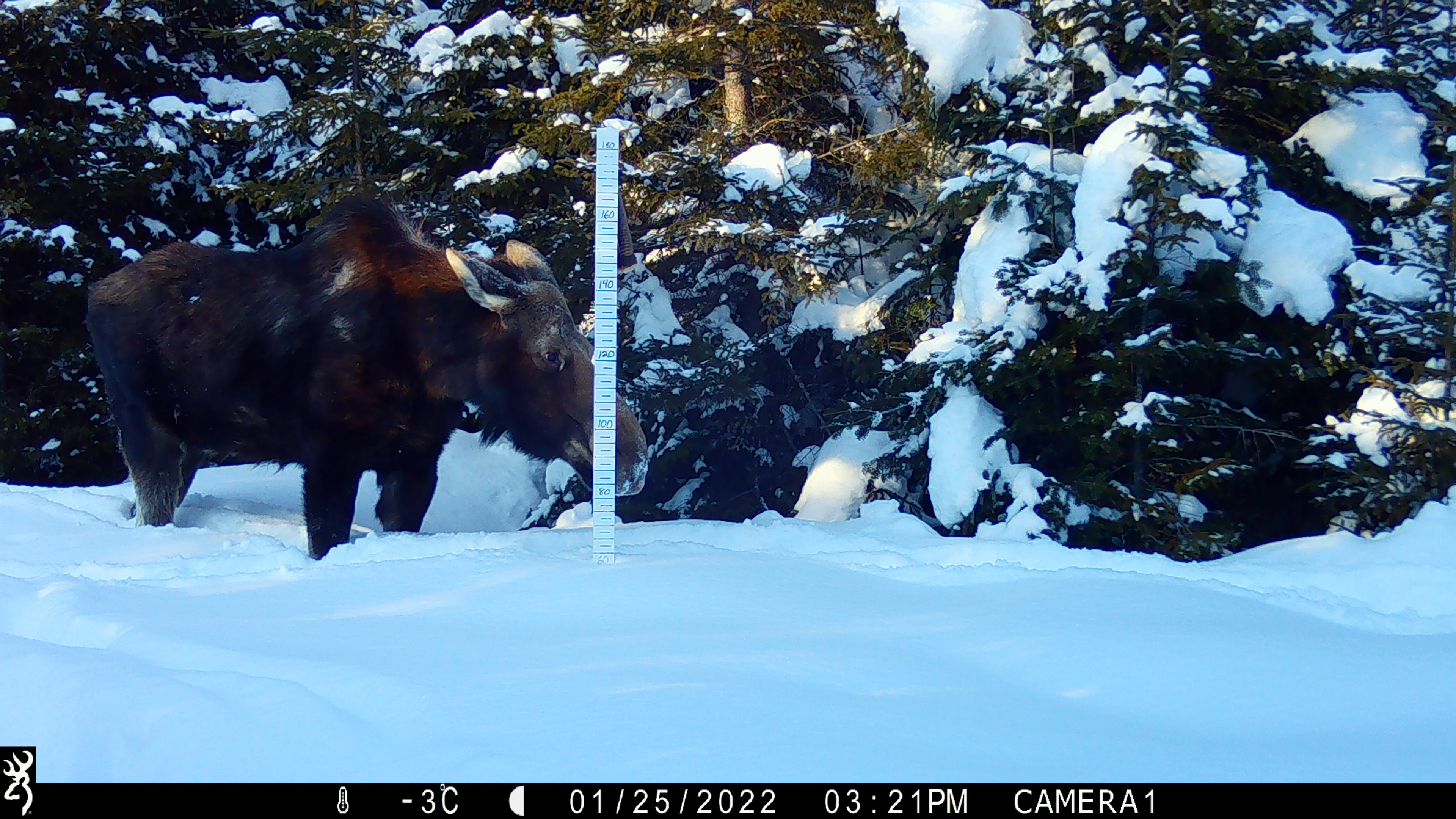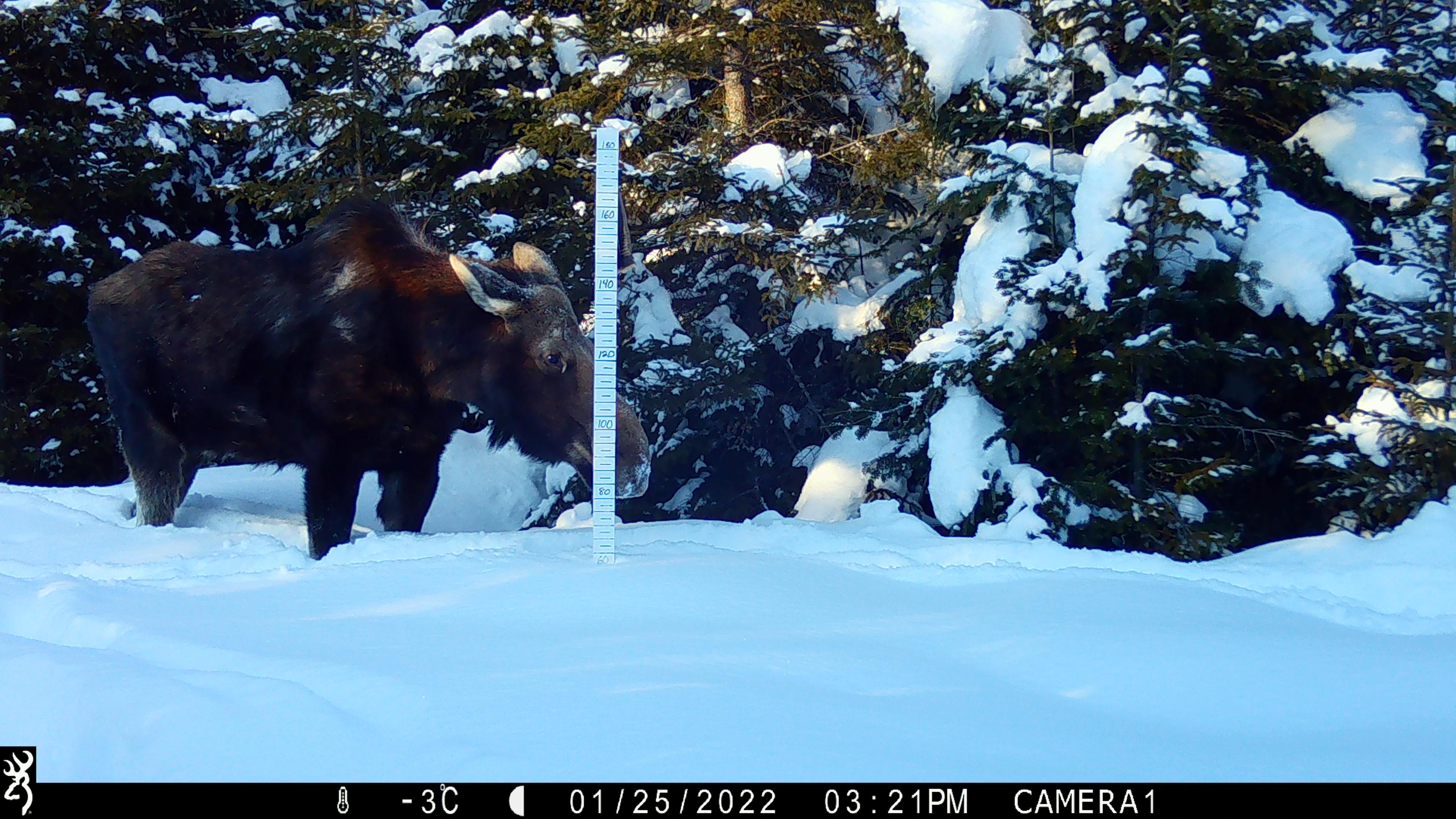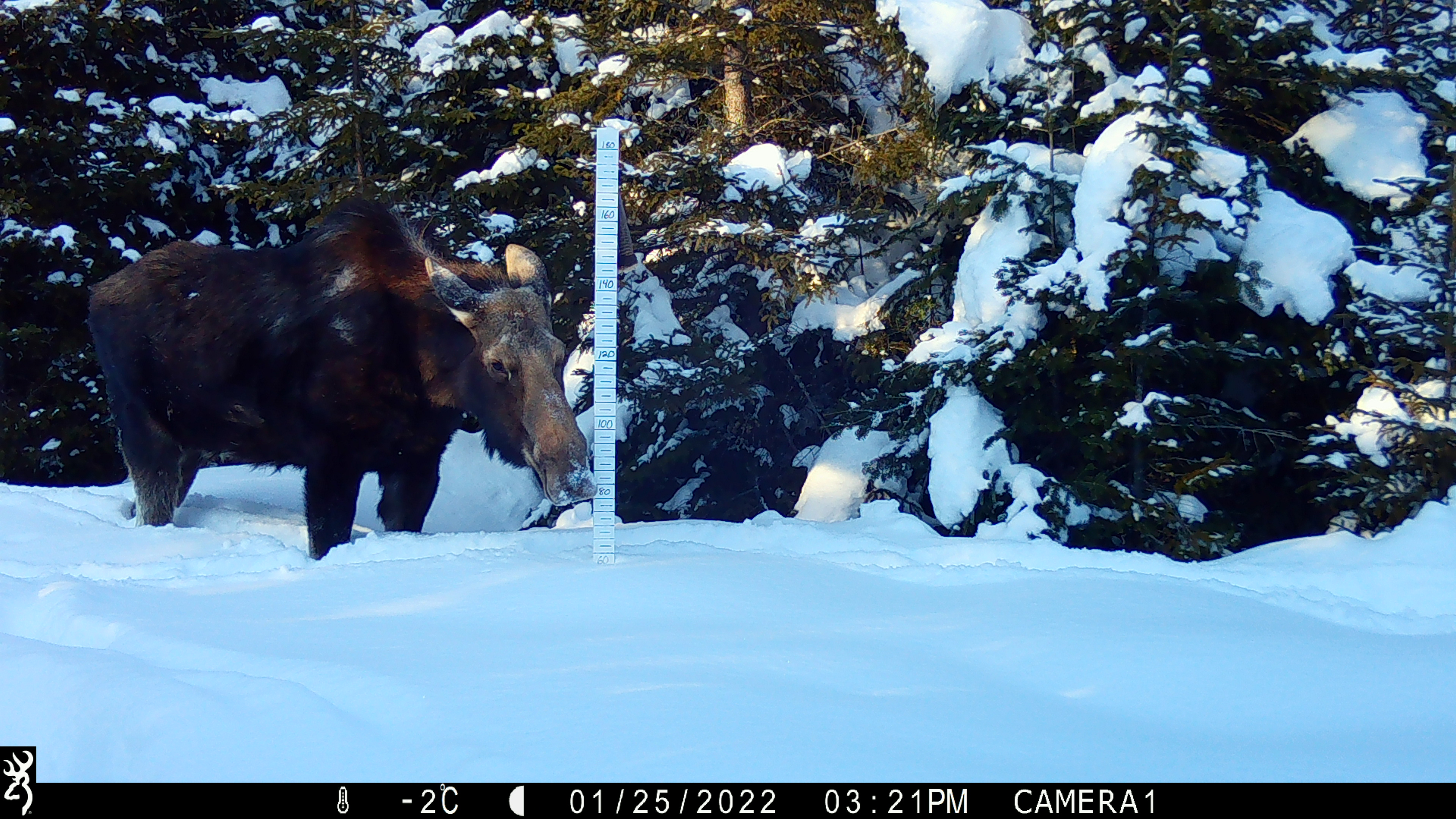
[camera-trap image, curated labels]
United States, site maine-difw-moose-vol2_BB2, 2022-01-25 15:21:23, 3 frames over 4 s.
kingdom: Animalia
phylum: Chordata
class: Mammalia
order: Artiodactyla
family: Cervidae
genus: Alces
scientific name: Alces alces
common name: moose